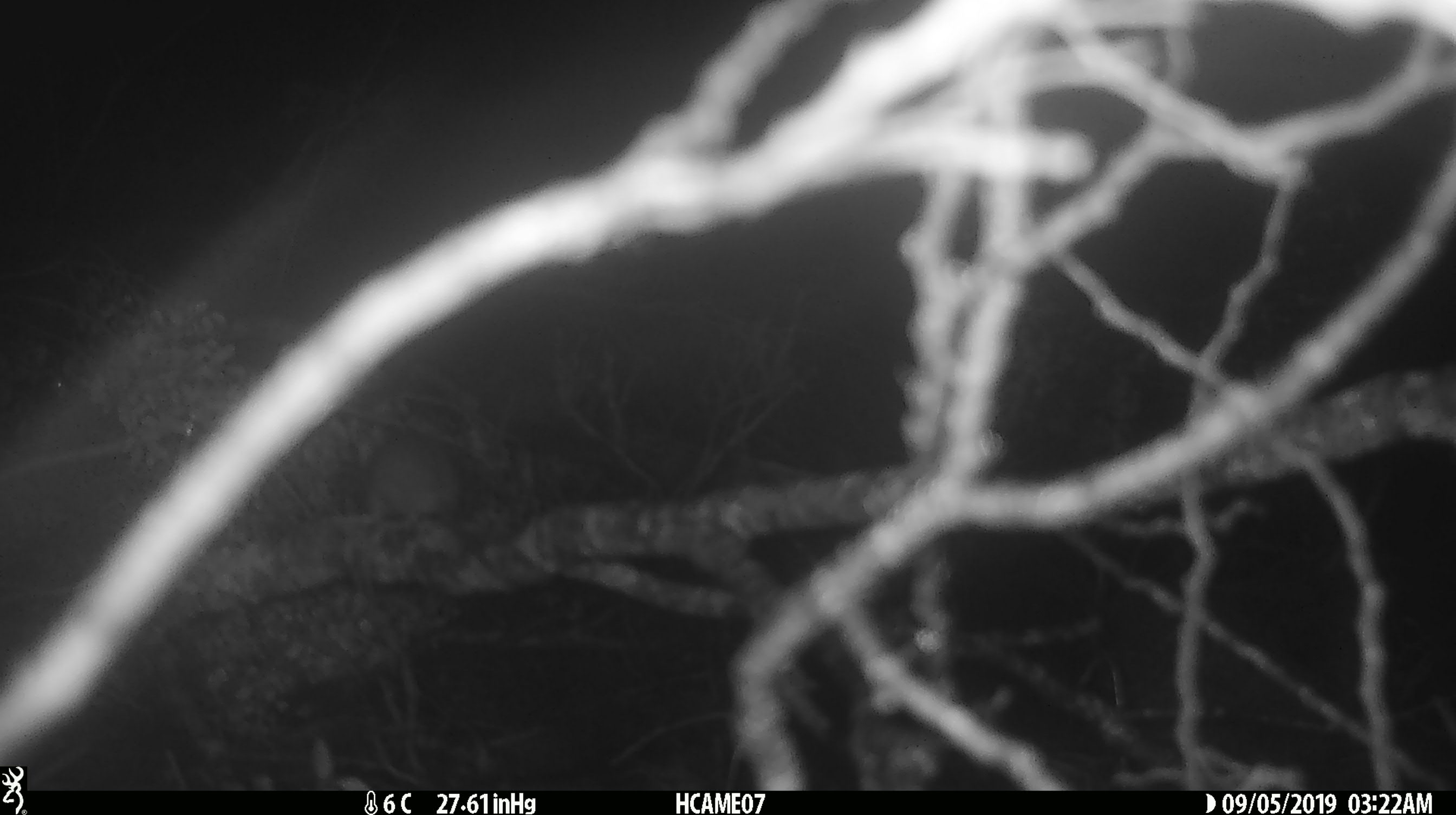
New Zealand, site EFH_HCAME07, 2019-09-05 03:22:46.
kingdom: Animalia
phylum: Chordata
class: Mammalia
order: Rodentia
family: Muridae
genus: Mus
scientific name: Mus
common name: mouse